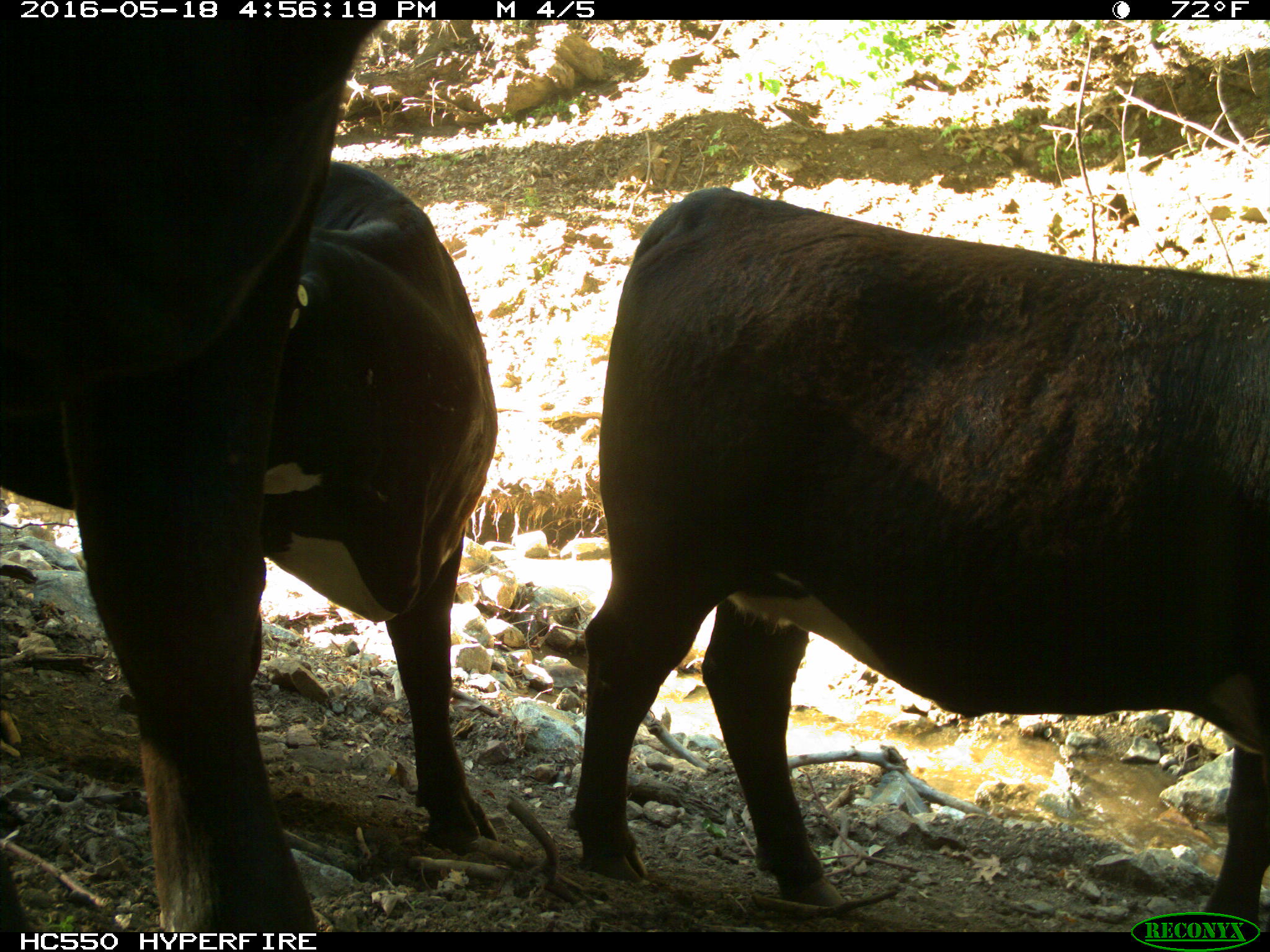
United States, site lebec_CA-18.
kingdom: Animalia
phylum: Chordata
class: Mammalia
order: Artiodactyla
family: Bovidae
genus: Bos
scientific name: Bos taurus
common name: domestic cow